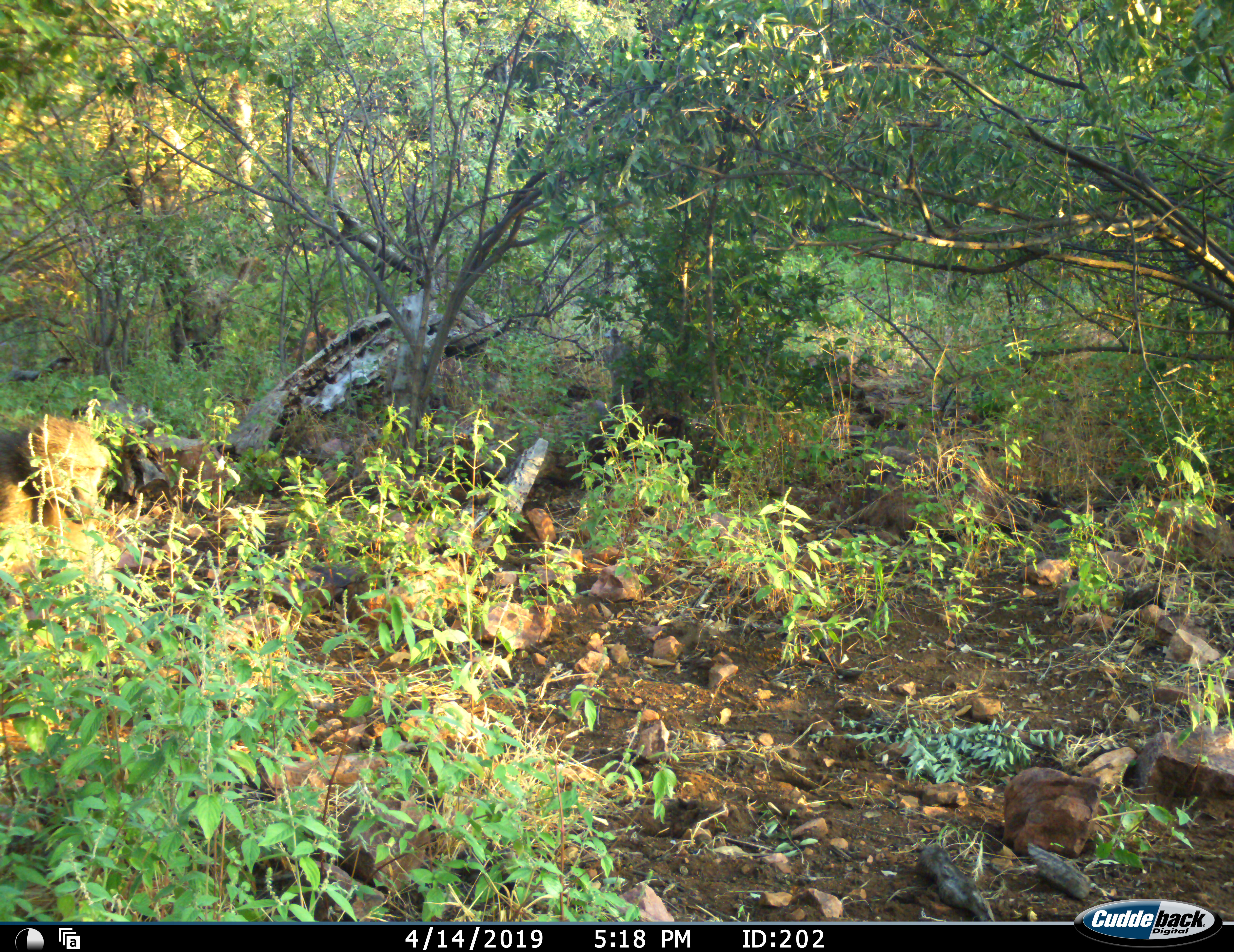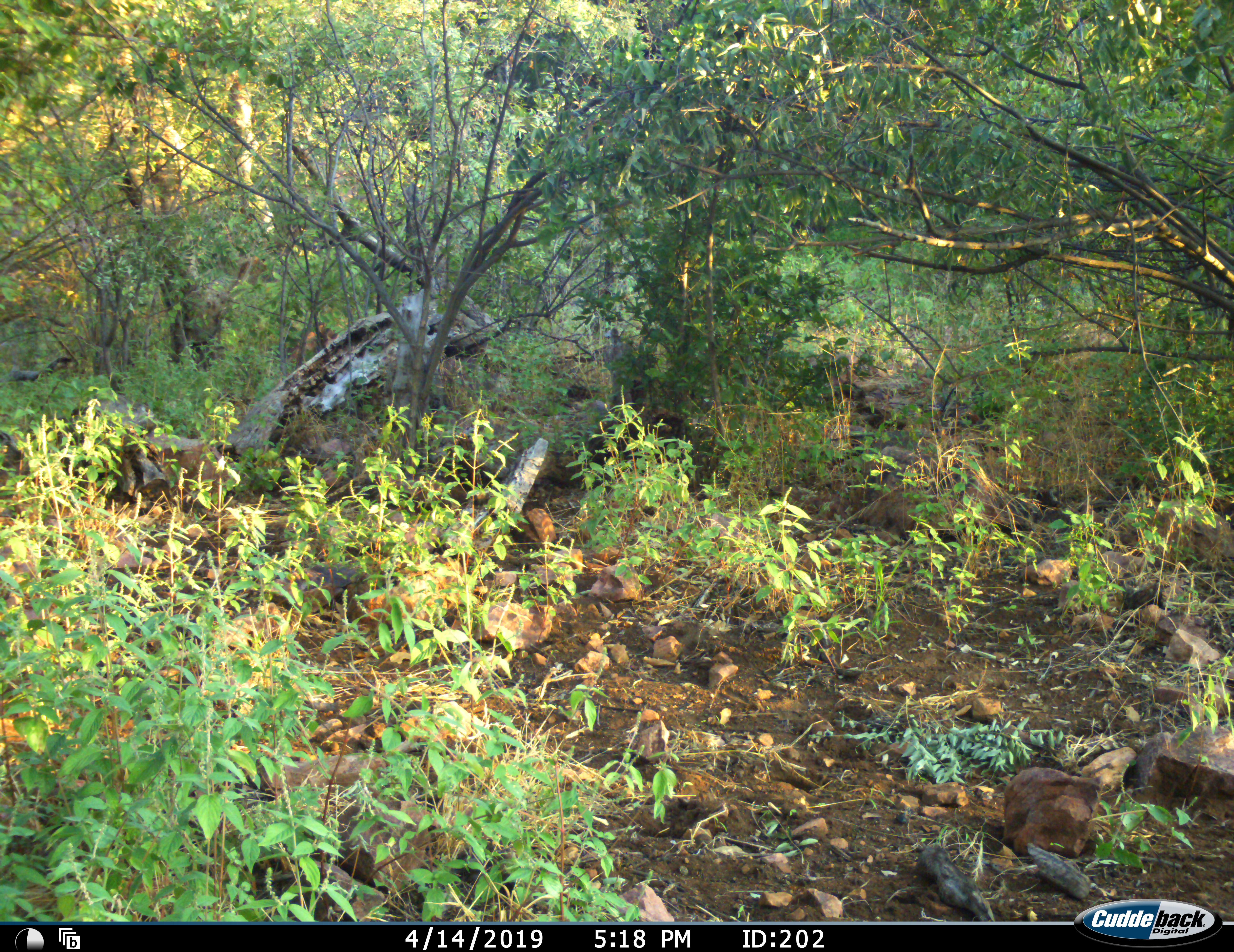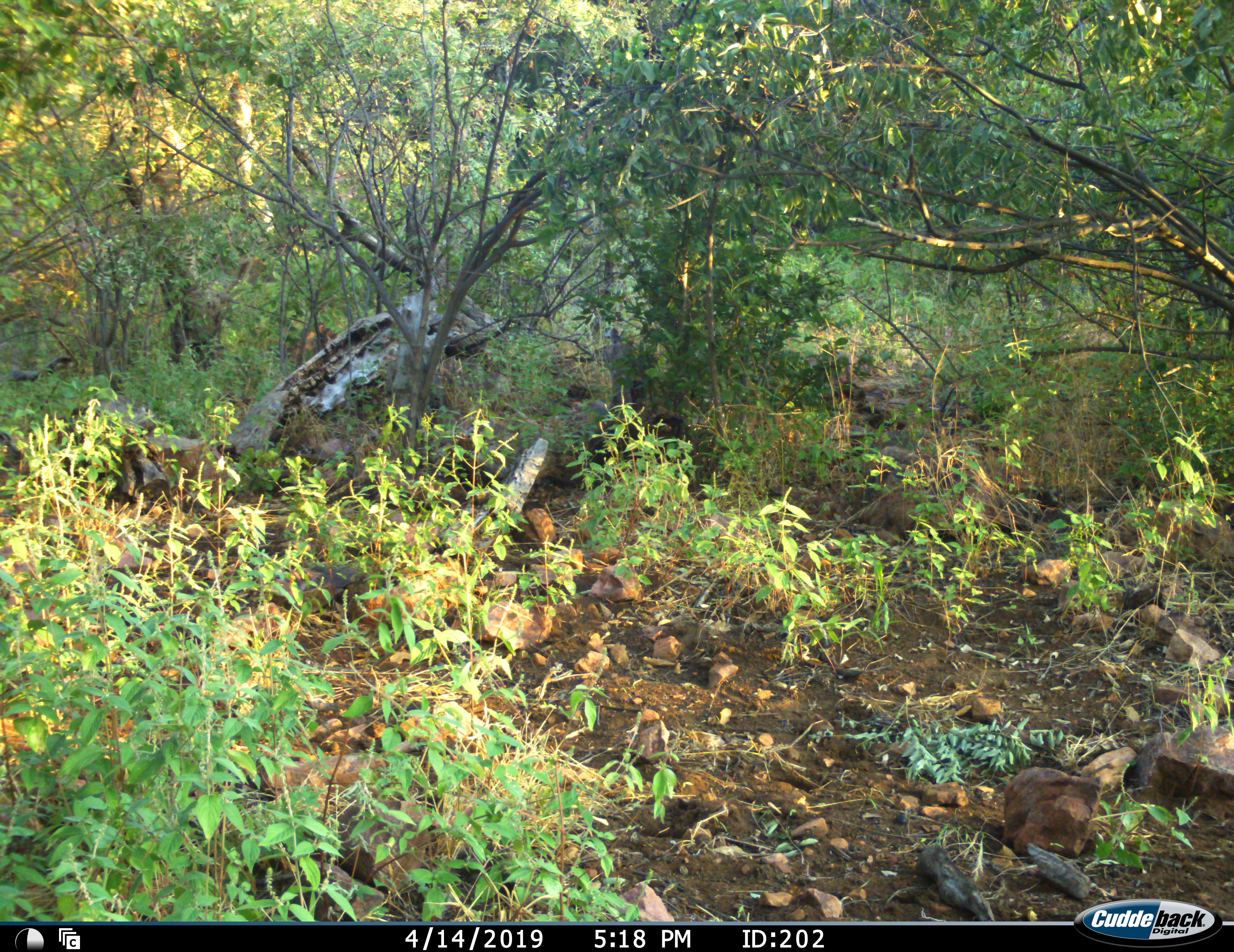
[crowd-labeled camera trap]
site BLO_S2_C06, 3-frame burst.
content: unidentified animal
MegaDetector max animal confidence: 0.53